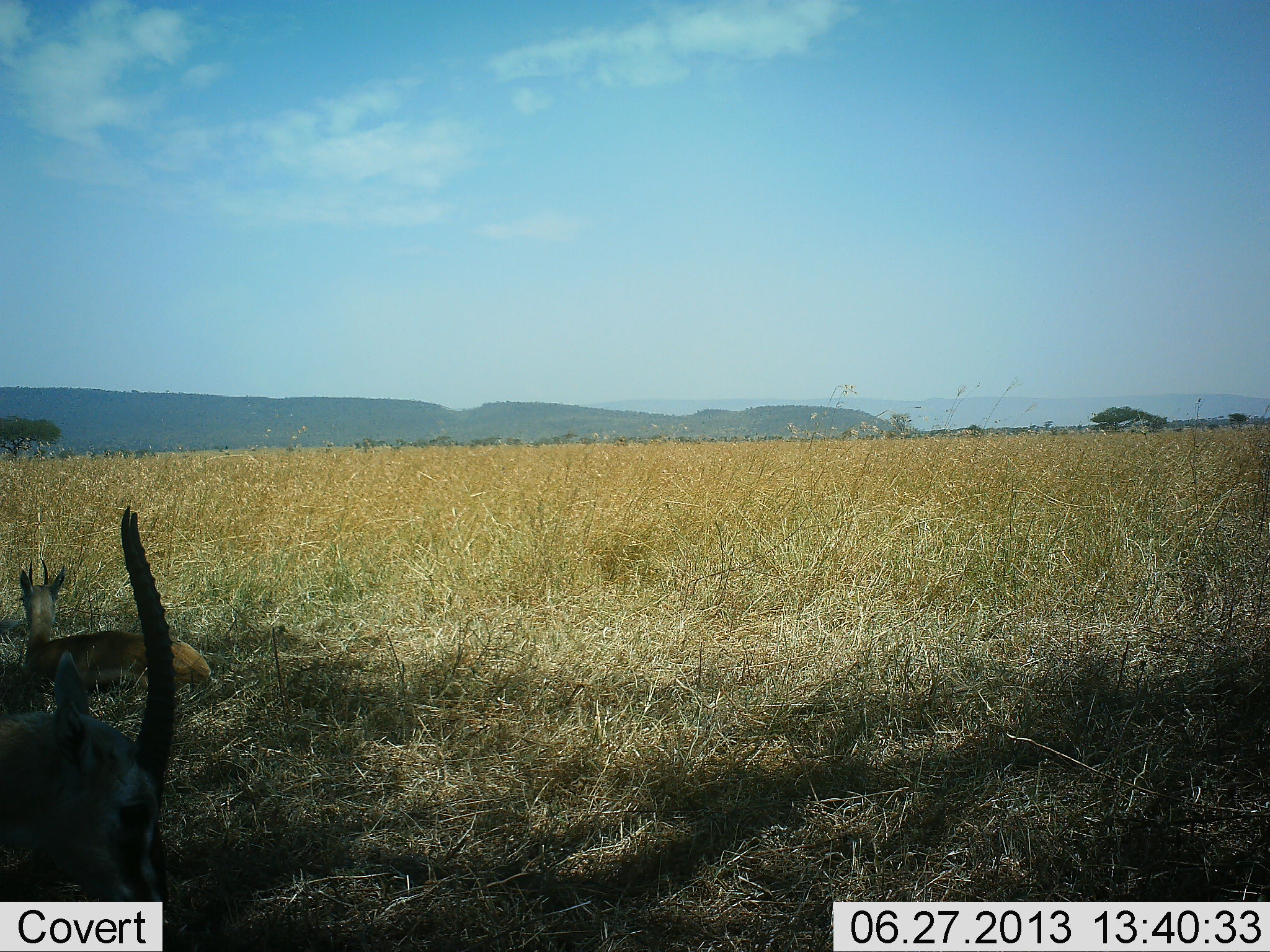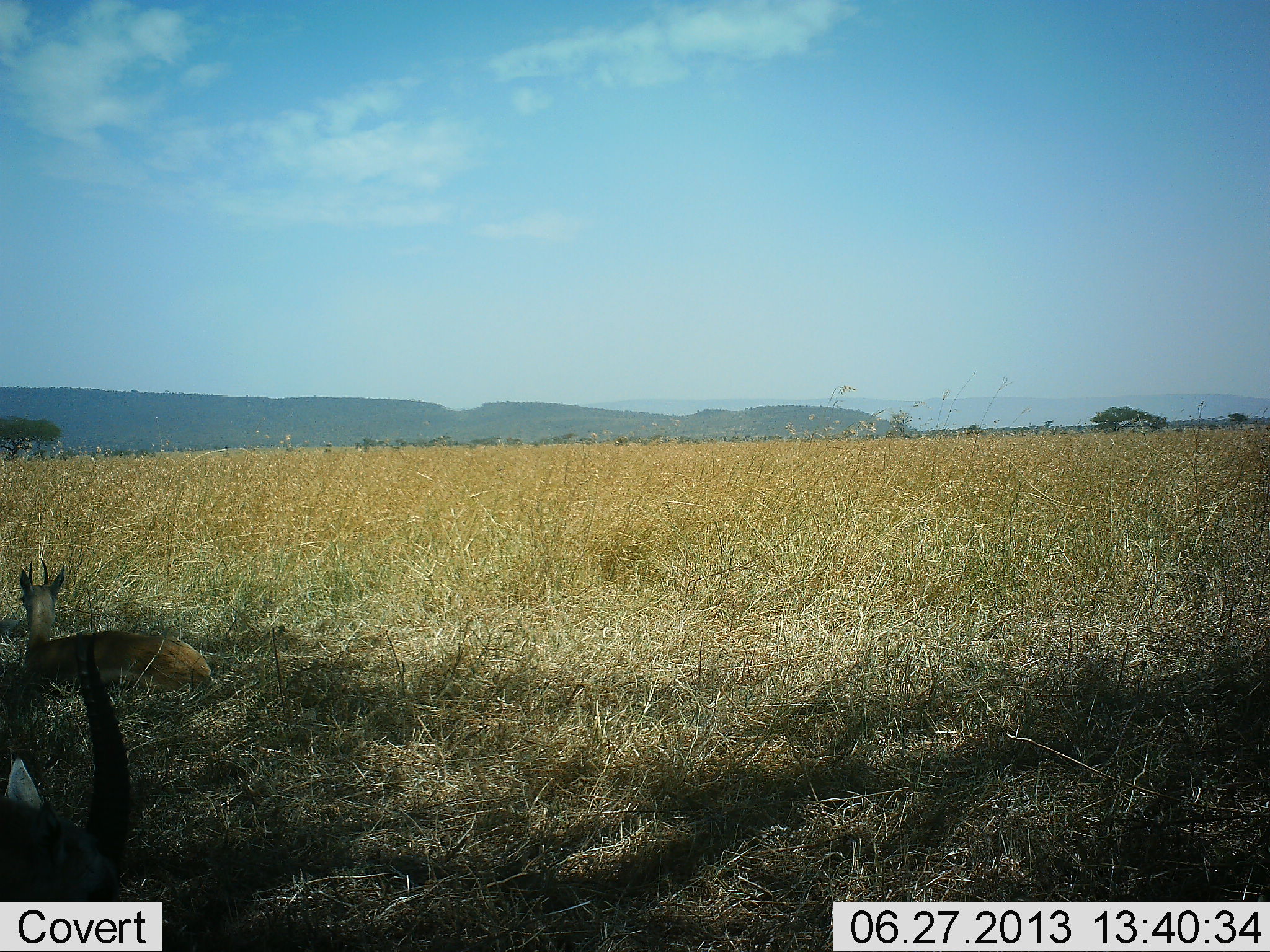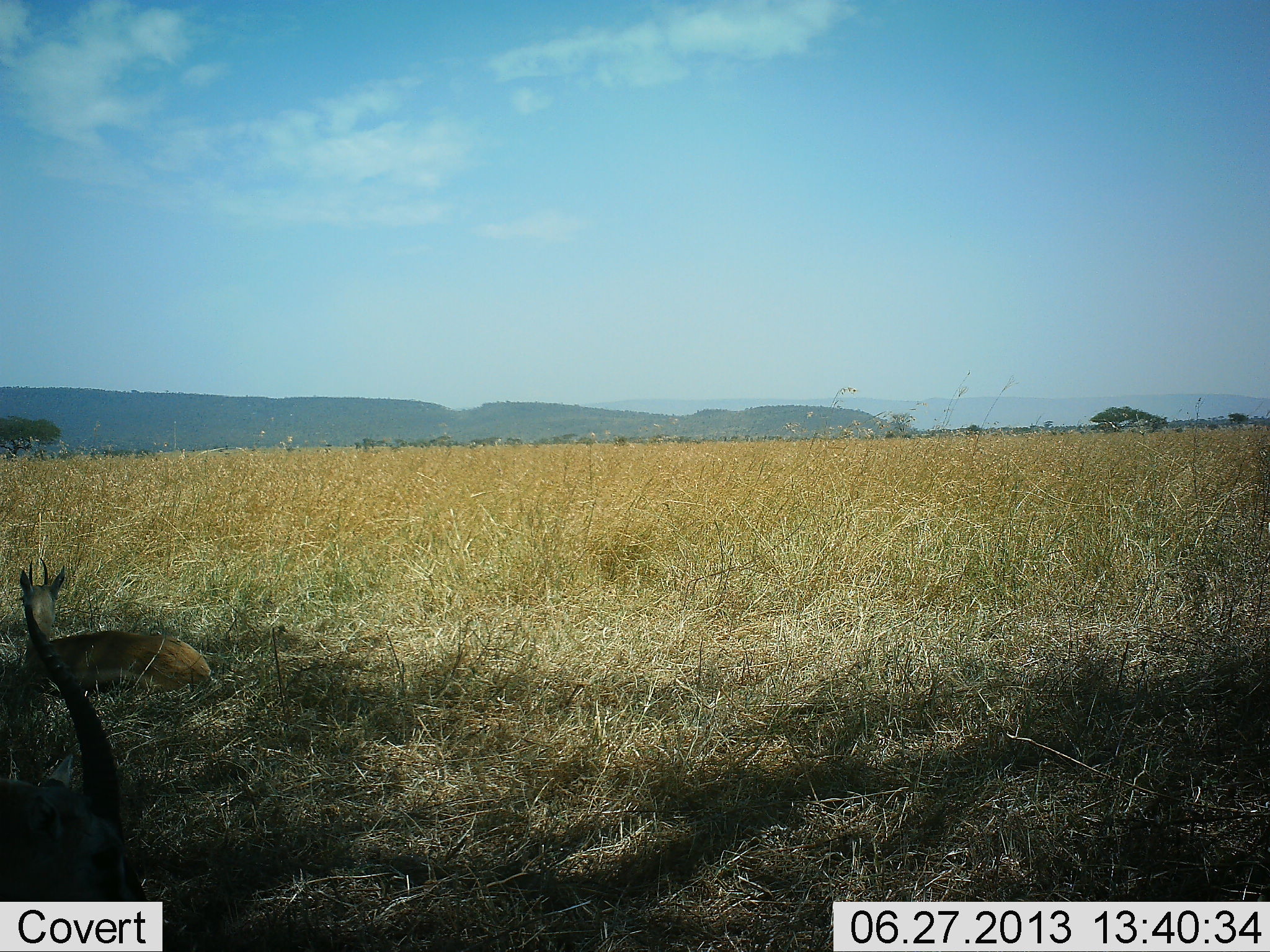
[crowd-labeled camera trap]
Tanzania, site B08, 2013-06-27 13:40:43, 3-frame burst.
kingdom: Animalia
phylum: Chordata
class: Mammalia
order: Artiodactyla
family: Bovidae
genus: Eudorcas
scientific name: Eudorcas thomsonii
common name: thomson's gazelle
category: gazellethomsons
Gazellethomsons (thomson's gazelle) (Eudorcas thomsonii), count 2. Behavior (volunteer vote fractions): standing 32%, resting 95%, moving 14%, interacting 5%. Young present (vote fraction): 0%. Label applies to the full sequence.